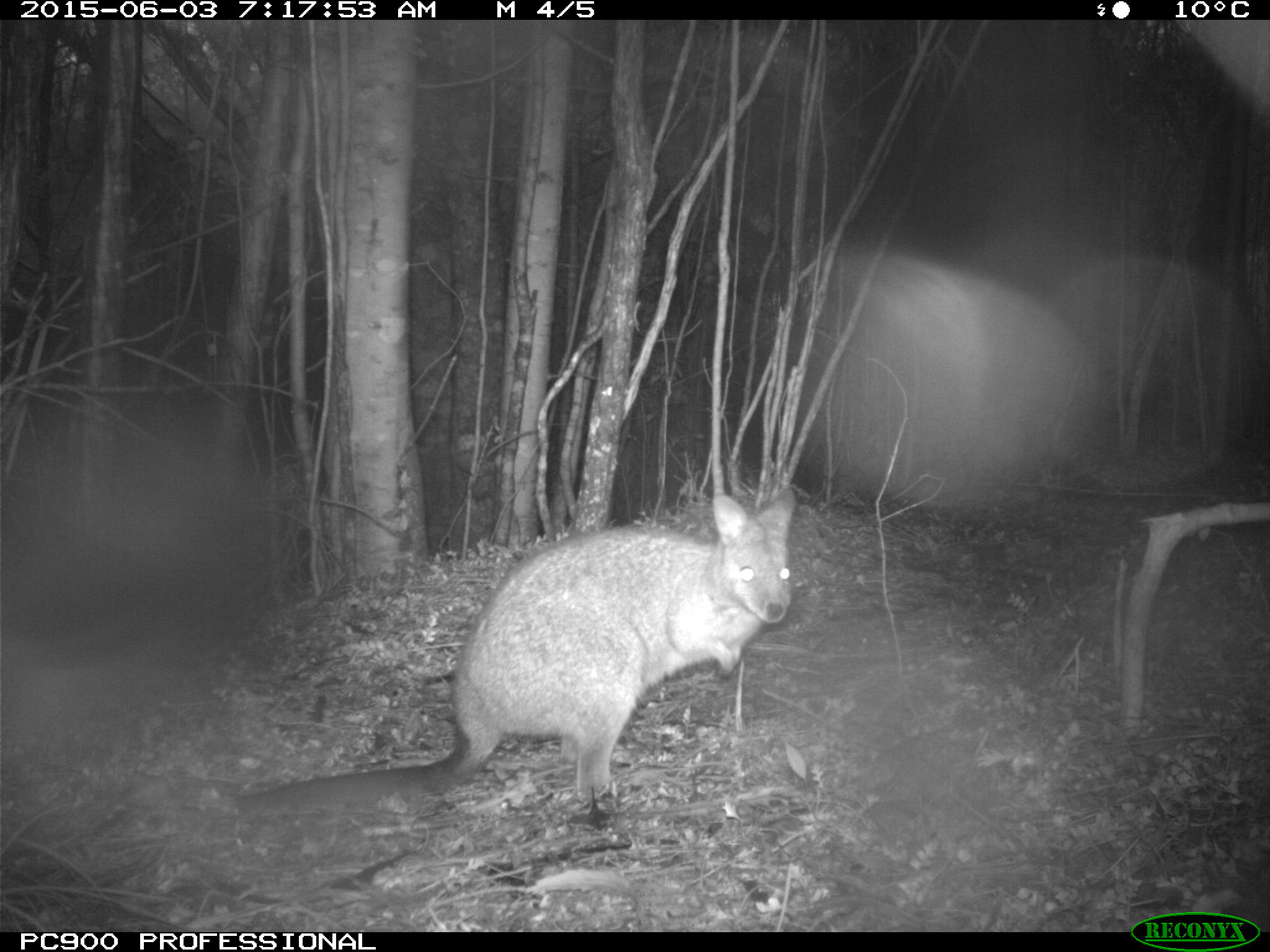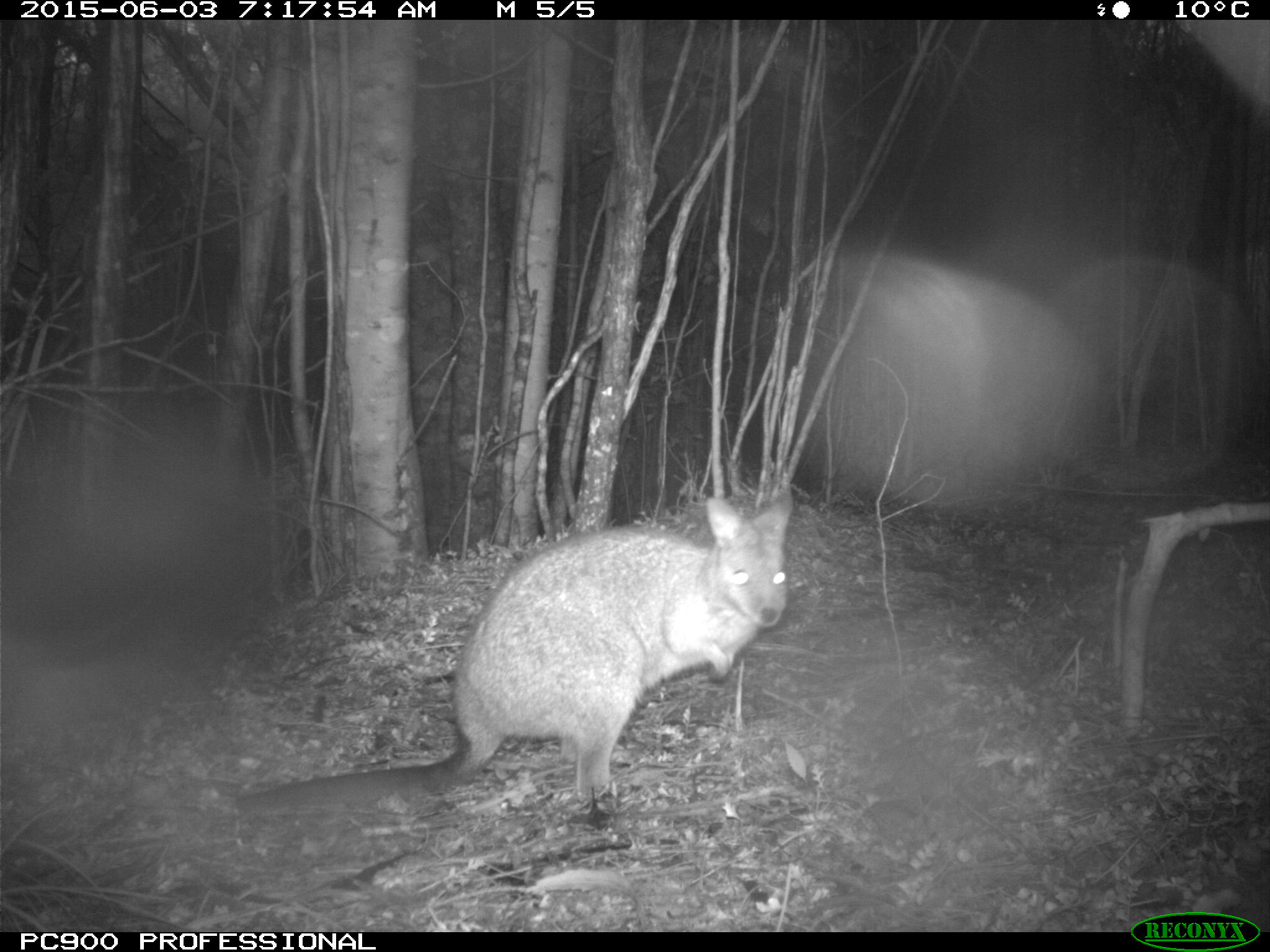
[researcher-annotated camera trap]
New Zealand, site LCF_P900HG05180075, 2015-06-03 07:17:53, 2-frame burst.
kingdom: Animalia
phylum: Chordata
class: Mammalia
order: Diprotodontia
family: Macropodidae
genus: Notamacropus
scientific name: Notamacropus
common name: wallaby